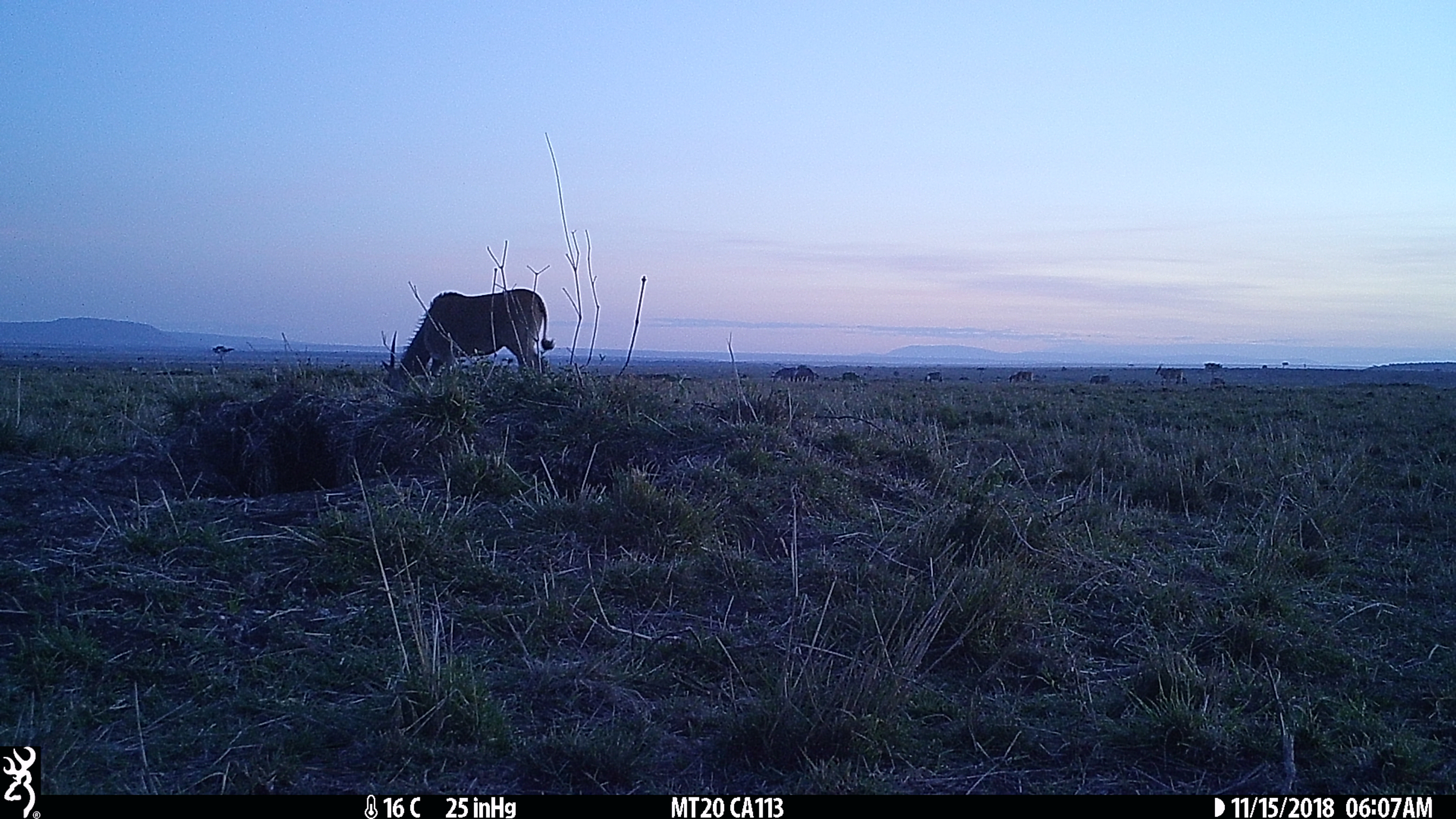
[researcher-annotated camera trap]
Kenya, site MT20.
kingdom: Animalia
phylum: Chordata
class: Mammalia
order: Artiodactyla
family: Bovidae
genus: Tragelaphus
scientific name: Tragelaphus oryx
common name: eland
Eland (Tragelaphus oryx).